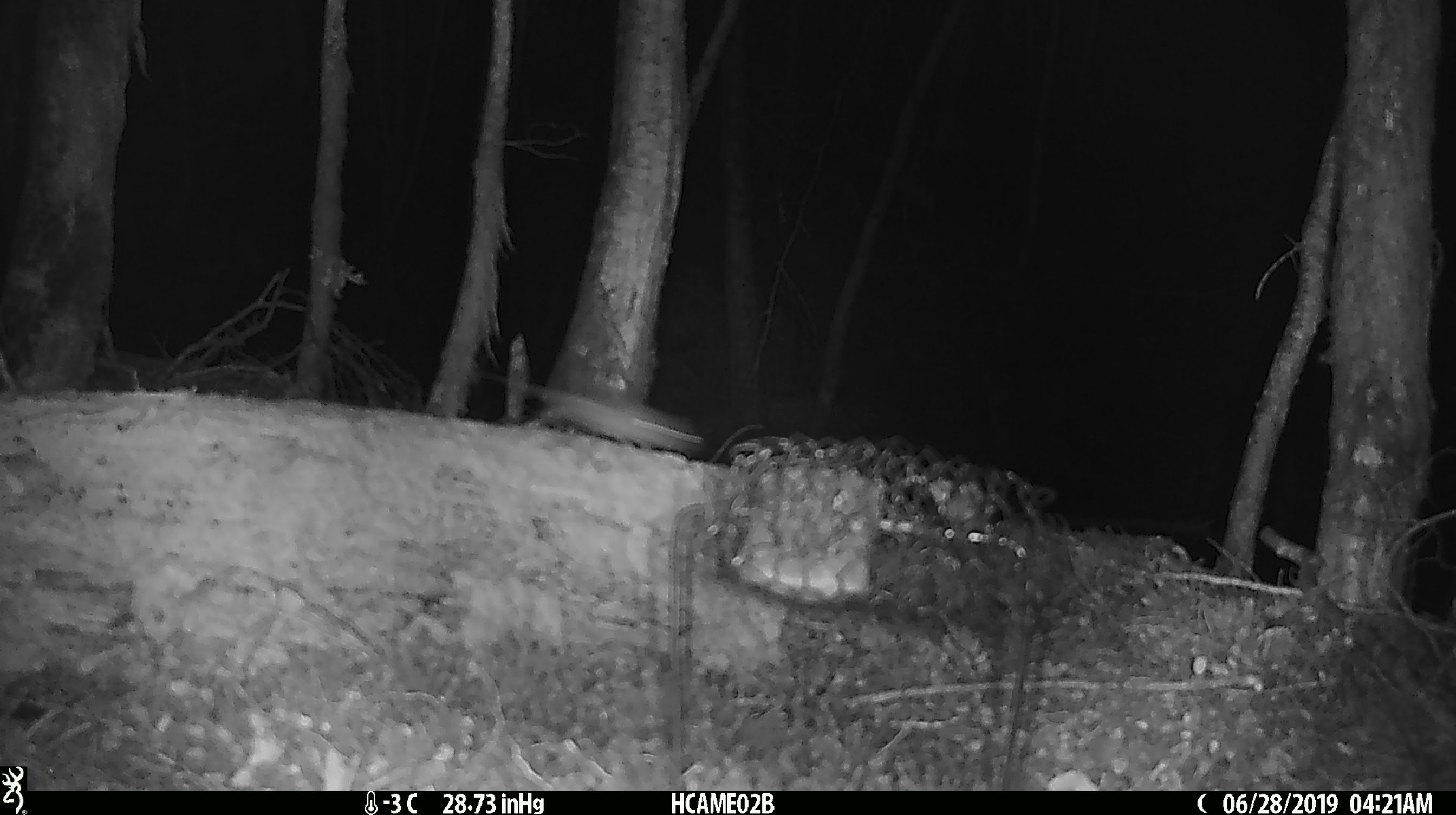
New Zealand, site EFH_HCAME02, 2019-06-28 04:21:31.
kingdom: Animalia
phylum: Chordata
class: Mammalia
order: Rodentia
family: Muridae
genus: Mus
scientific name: Mus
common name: mouse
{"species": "mouse (Mus)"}